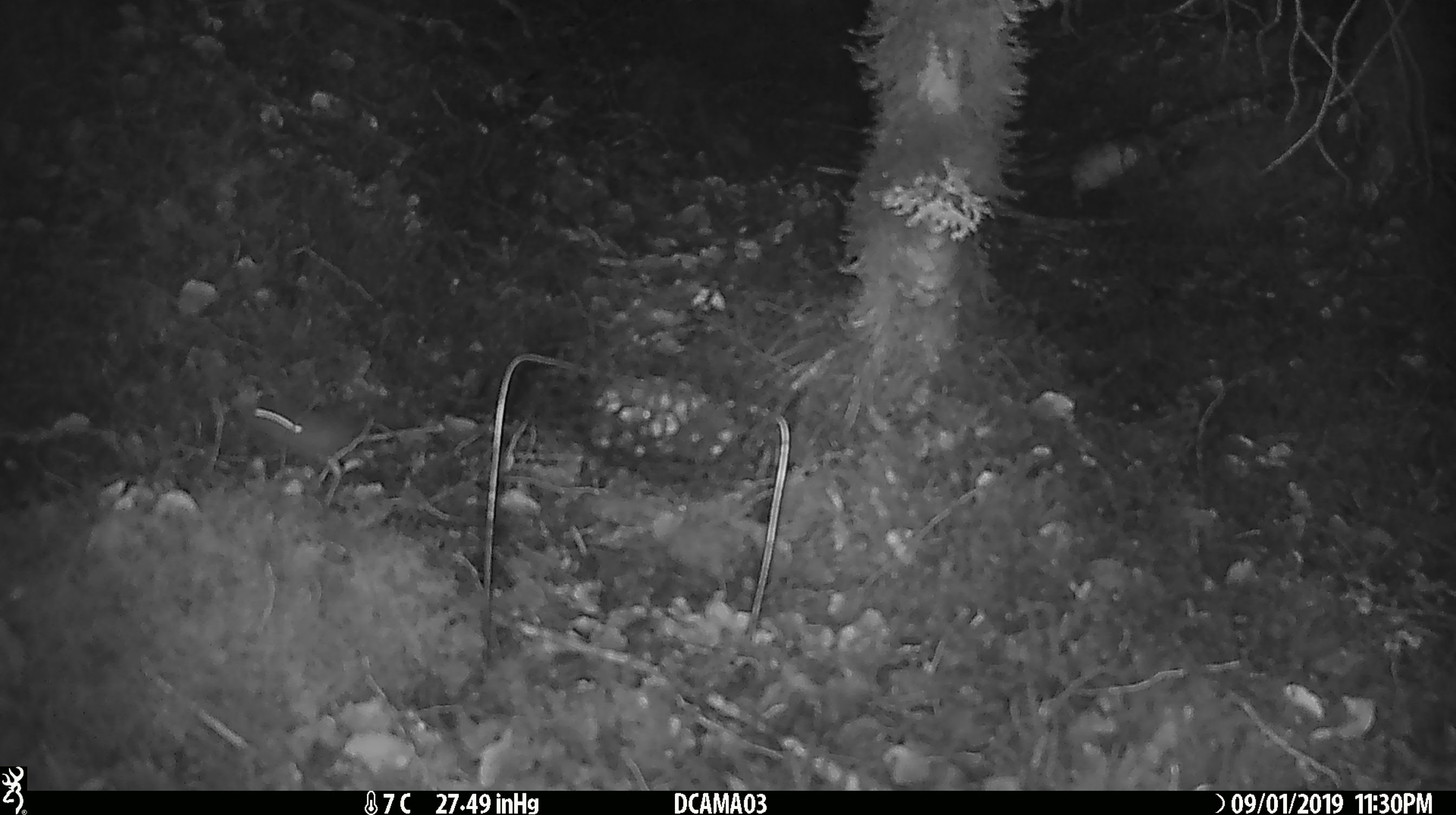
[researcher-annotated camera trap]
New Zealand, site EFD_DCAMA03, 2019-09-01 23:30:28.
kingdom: Animalia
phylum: Chordata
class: Mammalia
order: Rodentia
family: Muridae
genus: Mus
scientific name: Mus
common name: mouse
Mouse (Mus).